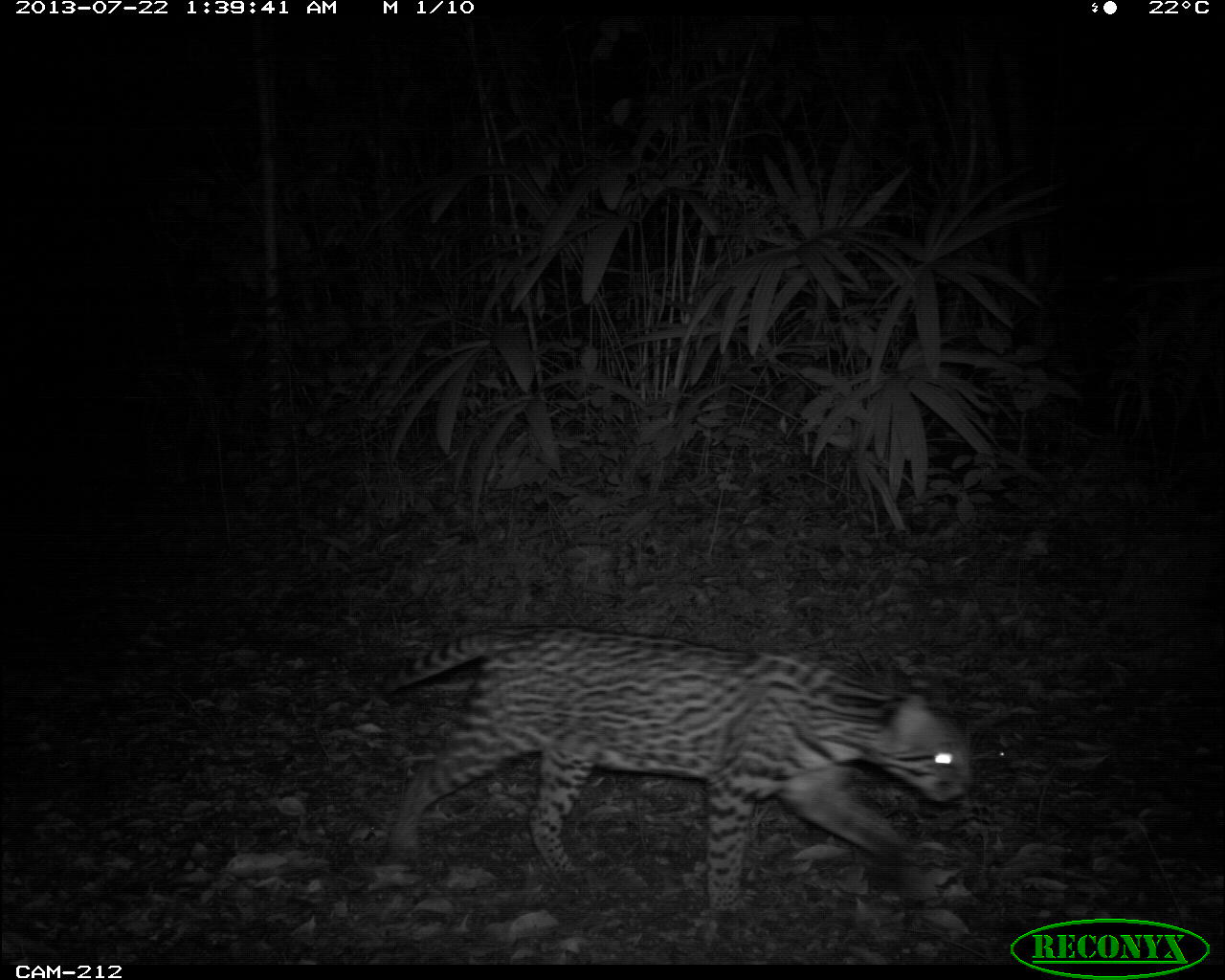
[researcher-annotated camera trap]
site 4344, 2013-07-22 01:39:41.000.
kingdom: Animalia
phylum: Chordata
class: Mammalia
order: Carnivora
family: Felidae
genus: Leopardus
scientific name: Leopardus pardalis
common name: ocelot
Leopardus pardalis (ocelot), count 1, sex female.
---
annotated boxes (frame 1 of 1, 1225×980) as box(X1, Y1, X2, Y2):
leopardus pardalis: box(383, 629, 970, 916)